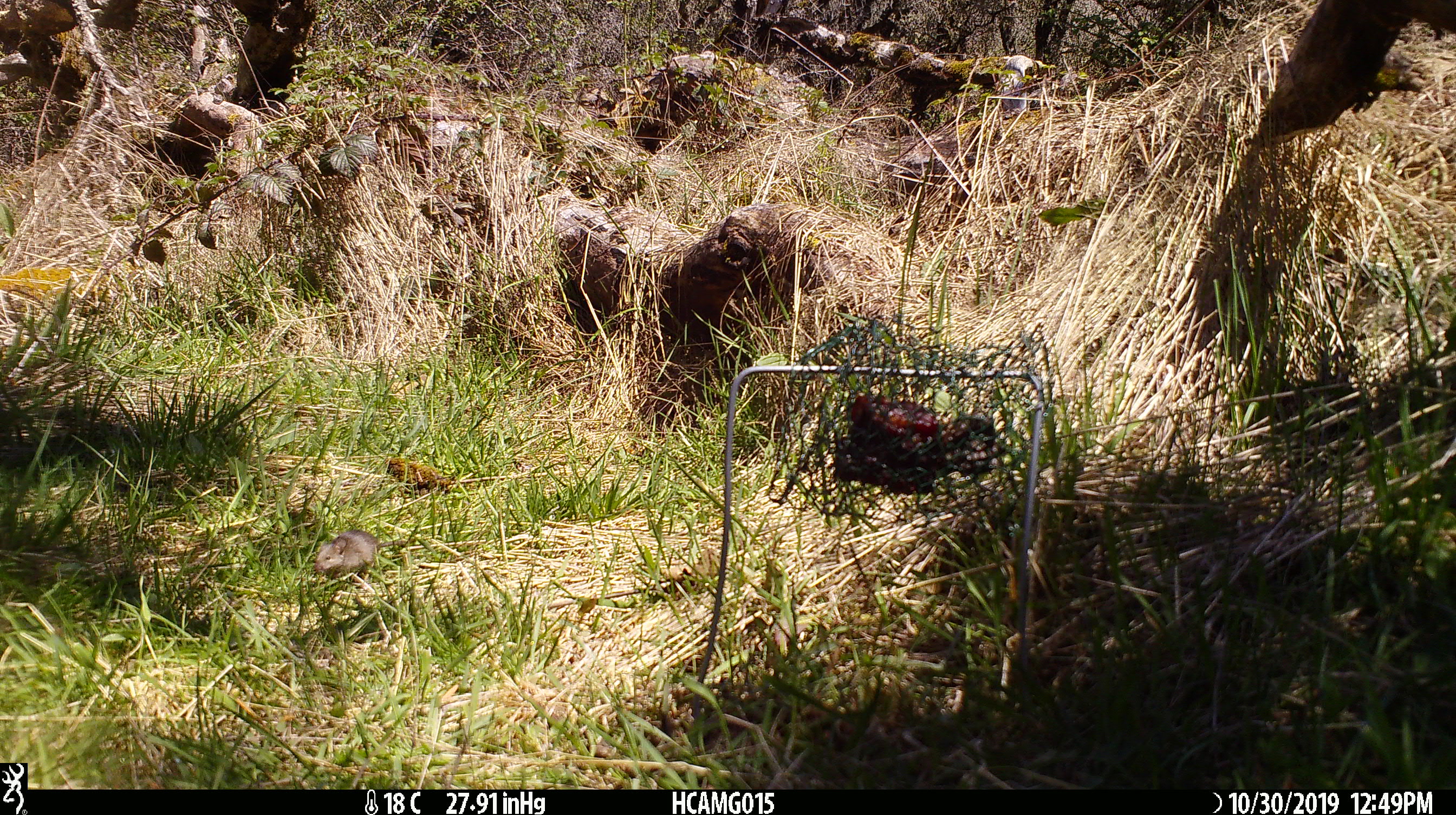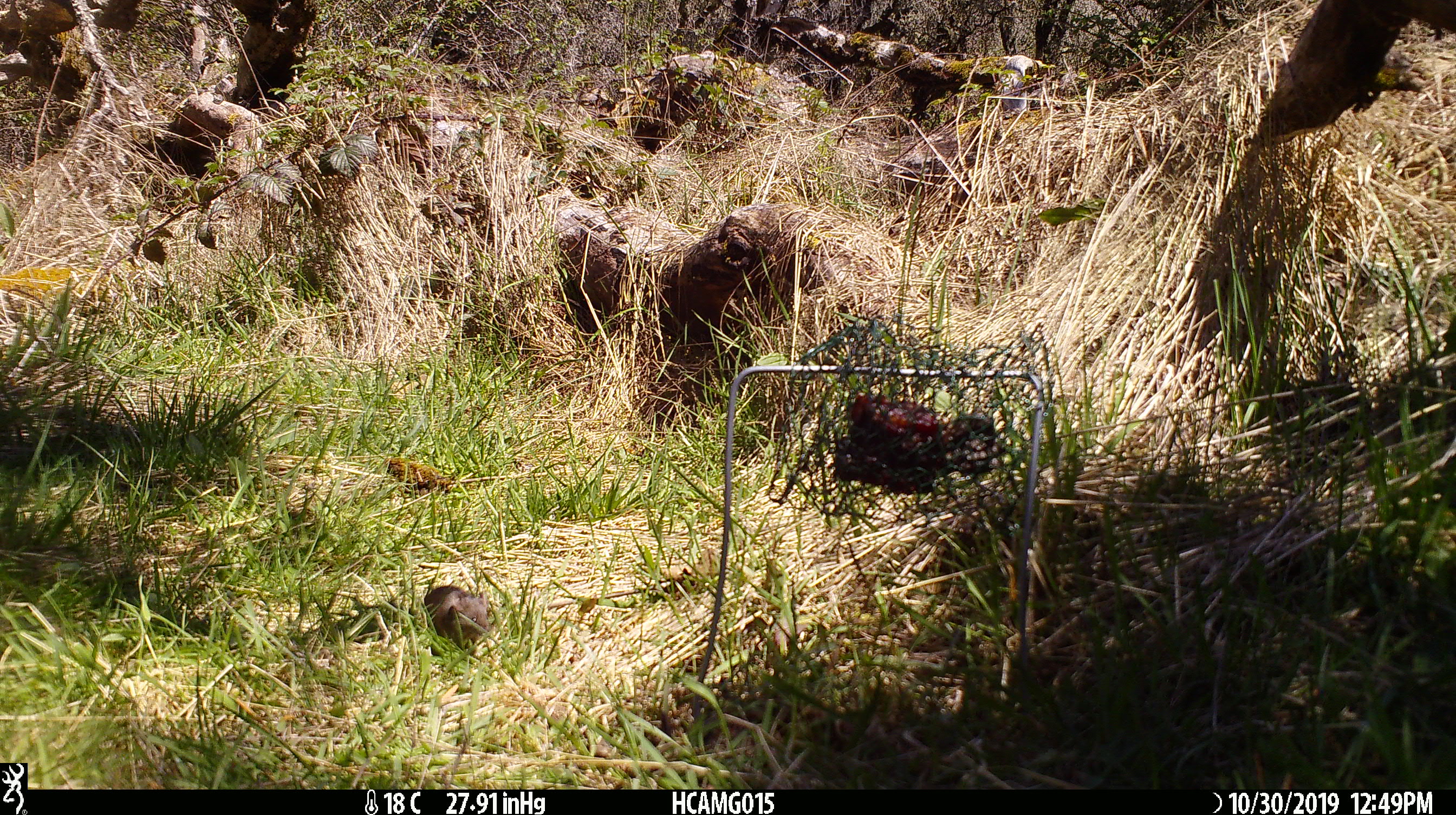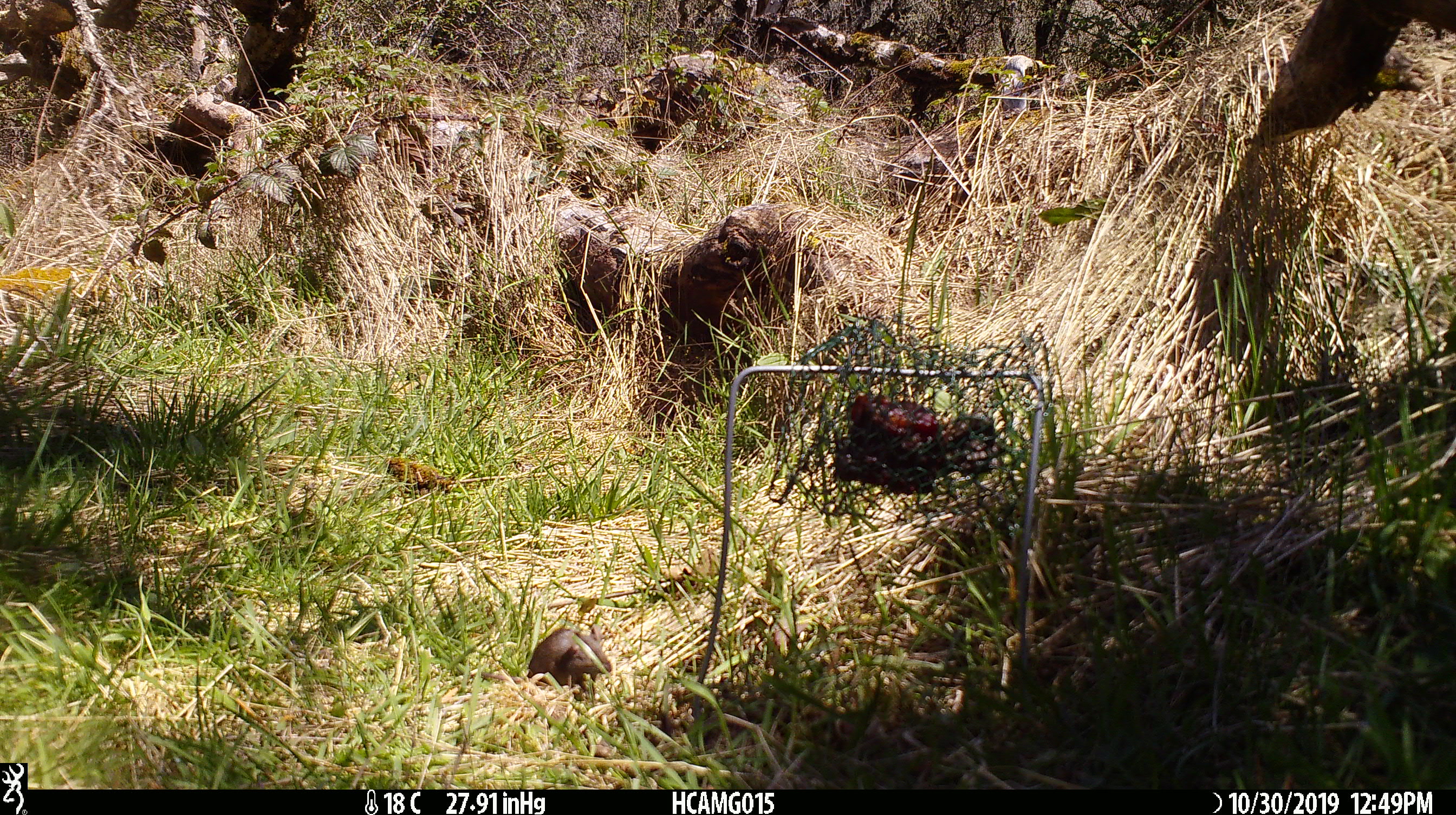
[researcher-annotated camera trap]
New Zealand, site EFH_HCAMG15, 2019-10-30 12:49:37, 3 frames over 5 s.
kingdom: Animalia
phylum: Chordata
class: Mammalia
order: Rodentia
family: Muridae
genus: Mus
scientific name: Mus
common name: mouse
Mouse (Mus).